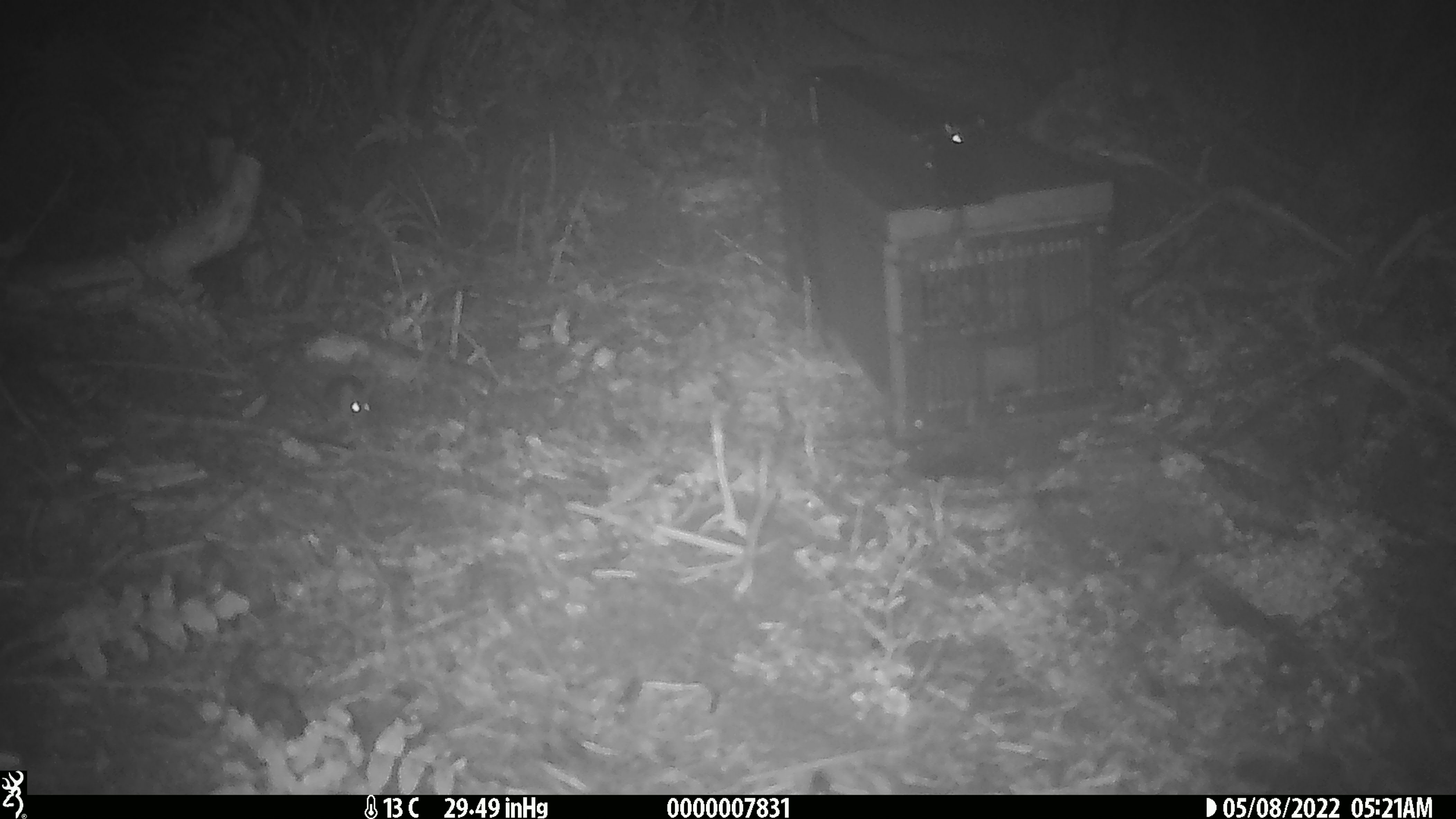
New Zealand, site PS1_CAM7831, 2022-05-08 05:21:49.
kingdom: Animalia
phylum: Chordata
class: Mammalia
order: Rodentia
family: Muridae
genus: Mus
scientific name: Mus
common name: mouse